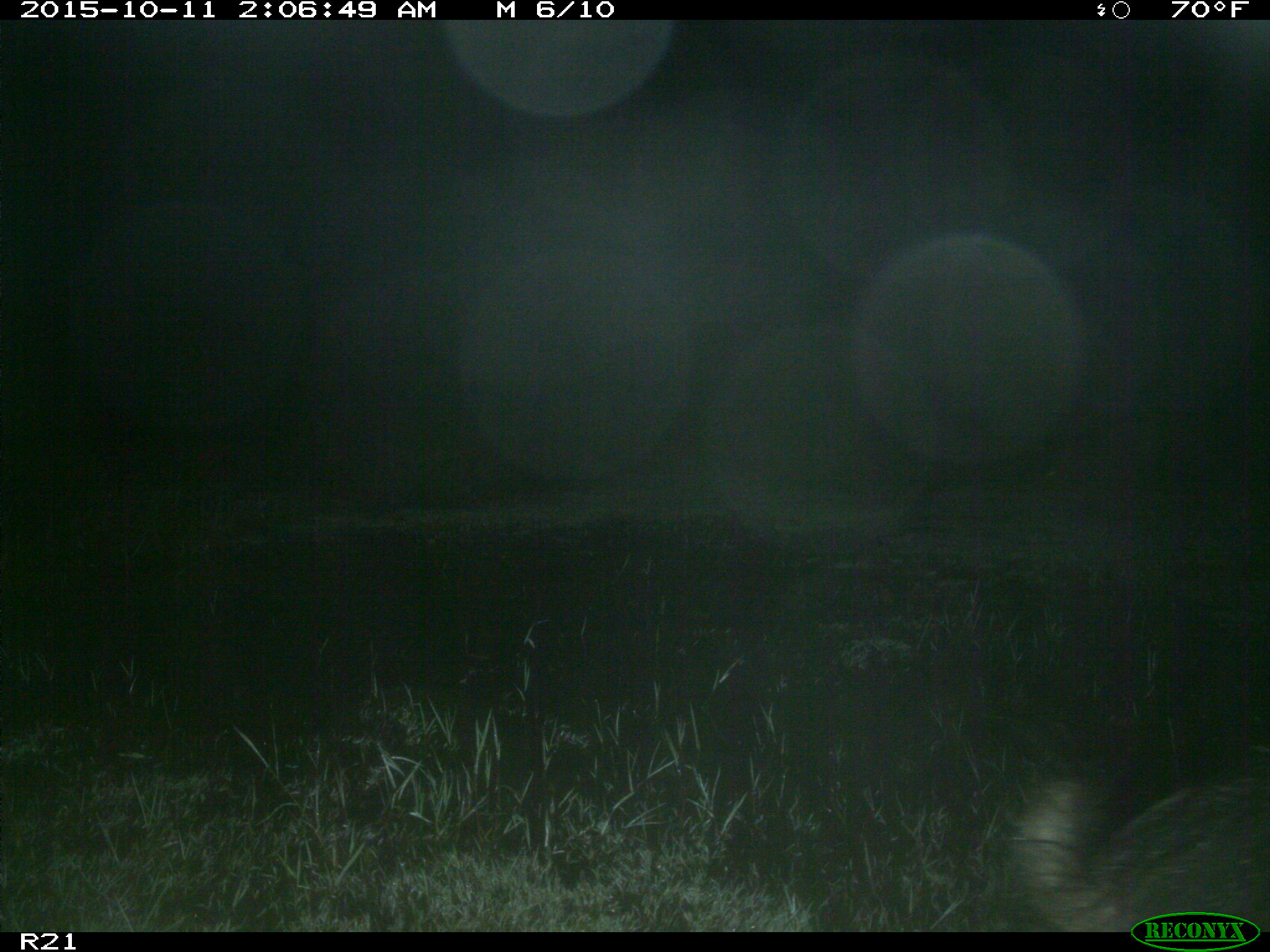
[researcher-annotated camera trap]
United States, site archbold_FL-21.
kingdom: Animalia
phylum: Chordata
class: Mammalia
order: Artiodactyla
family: Suidae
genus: Sus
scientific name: Sus scrofa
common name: wild boar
Sus scrofa (wild boar).